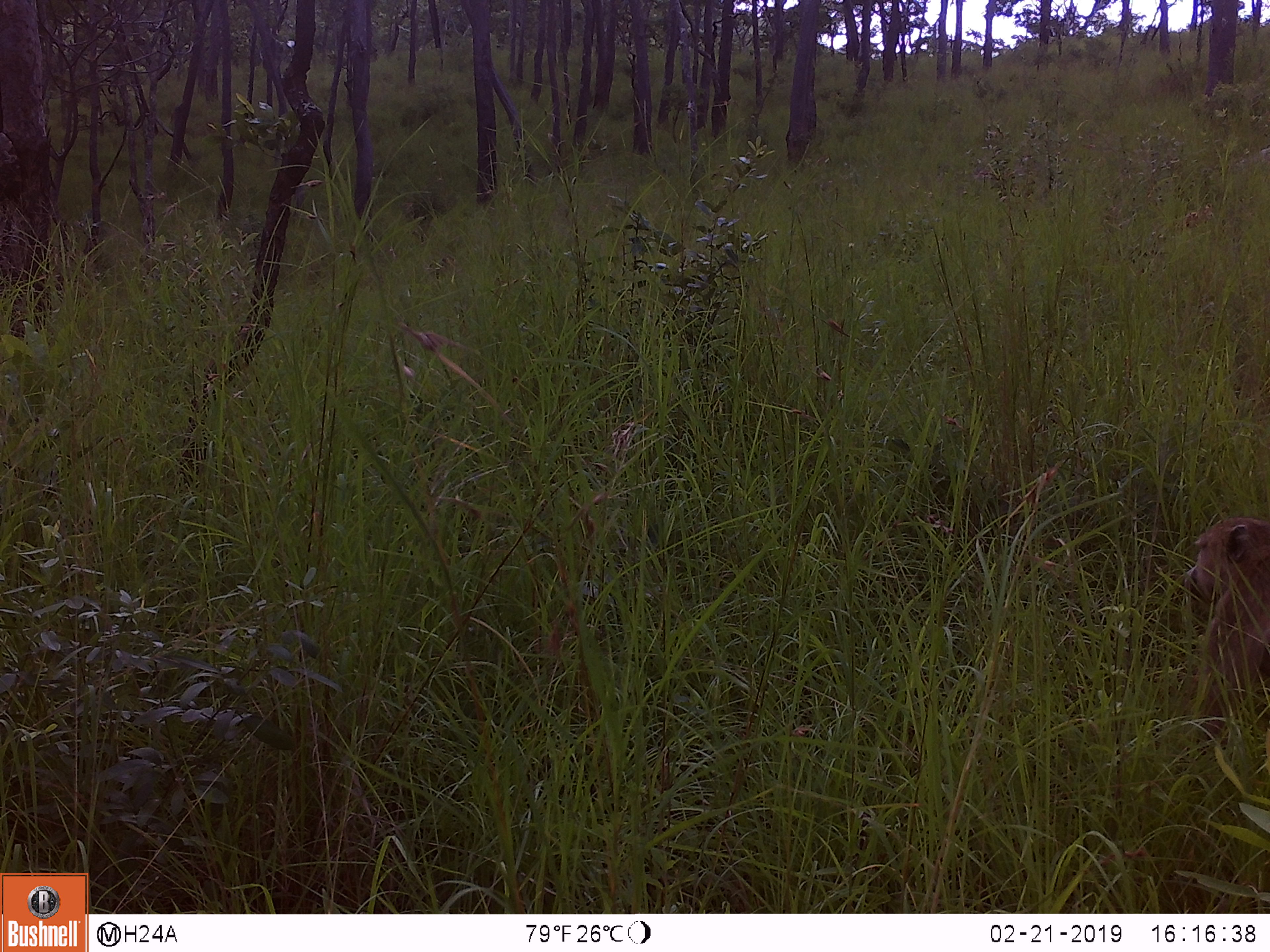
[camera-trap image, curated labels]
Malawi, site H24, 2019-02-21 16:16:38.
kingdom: Animalia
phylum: Chordata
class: Mammalia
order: Primates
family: Cercopithecidae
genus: Papio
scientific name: Papio cynocephalus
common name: yellow baboon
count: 1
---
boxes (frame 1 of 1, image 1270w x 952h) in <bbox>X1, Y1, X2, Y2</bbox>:
yellow baboon: <bbox>1168, 506, 1266, 777</bbox>